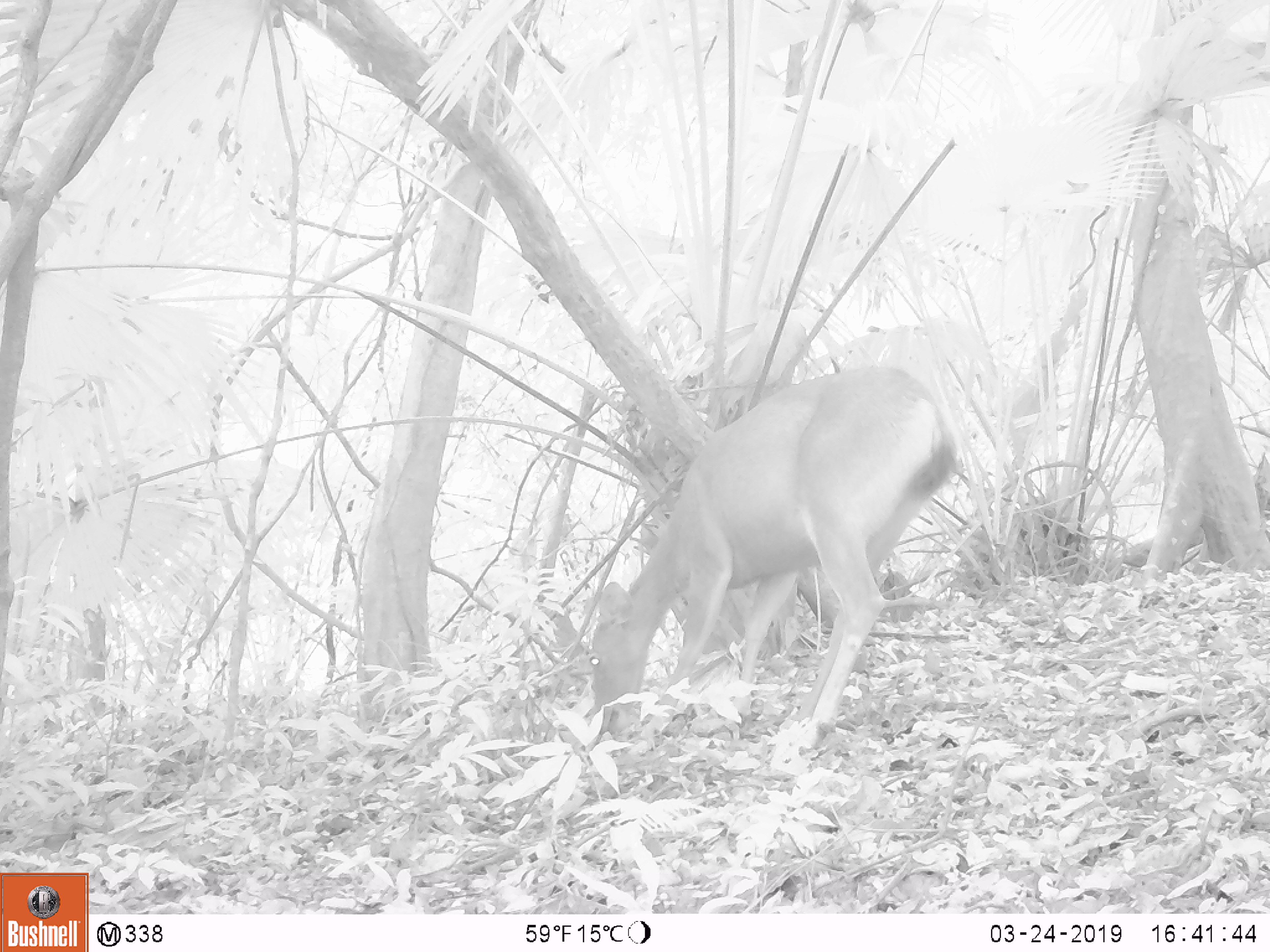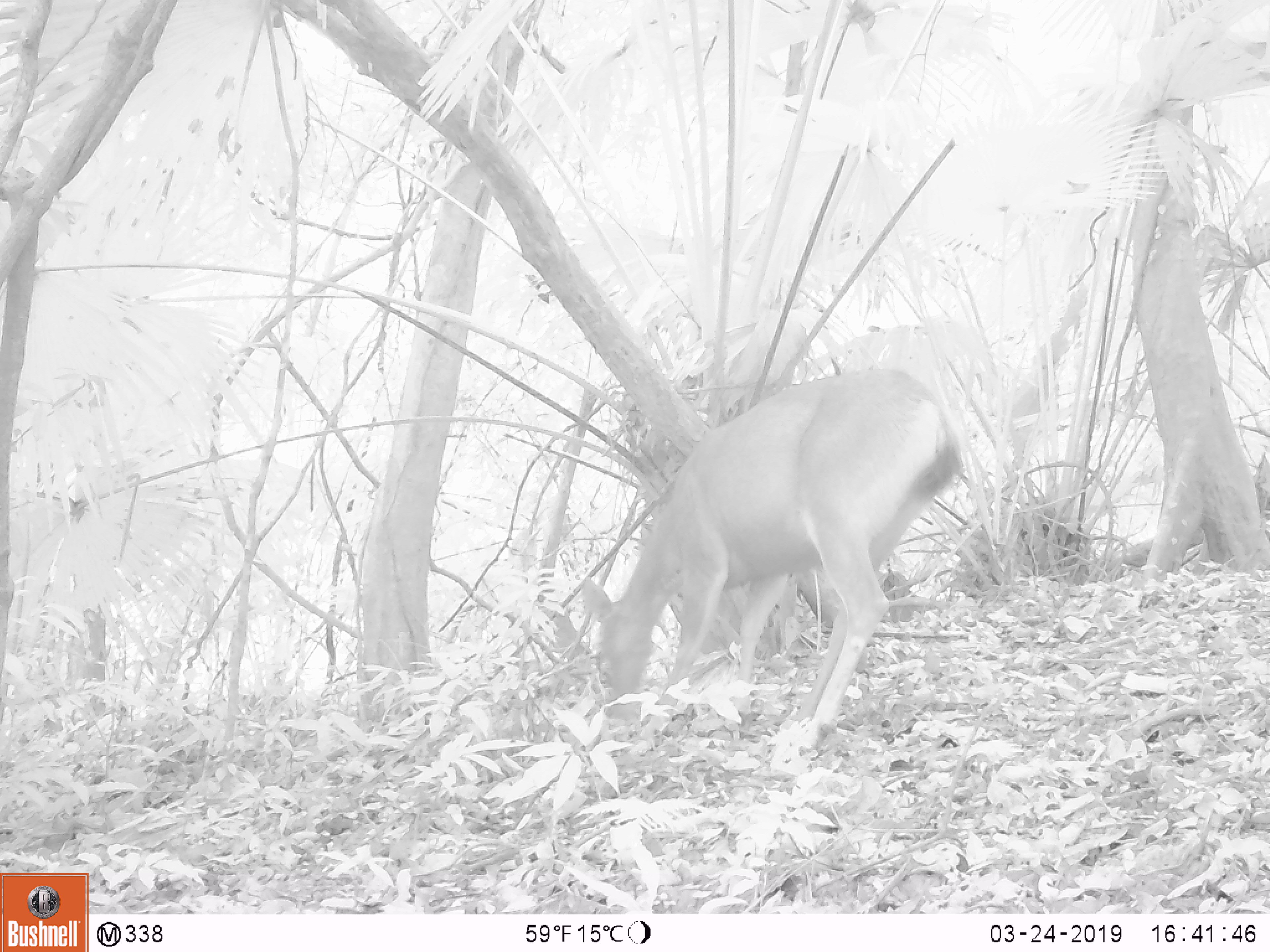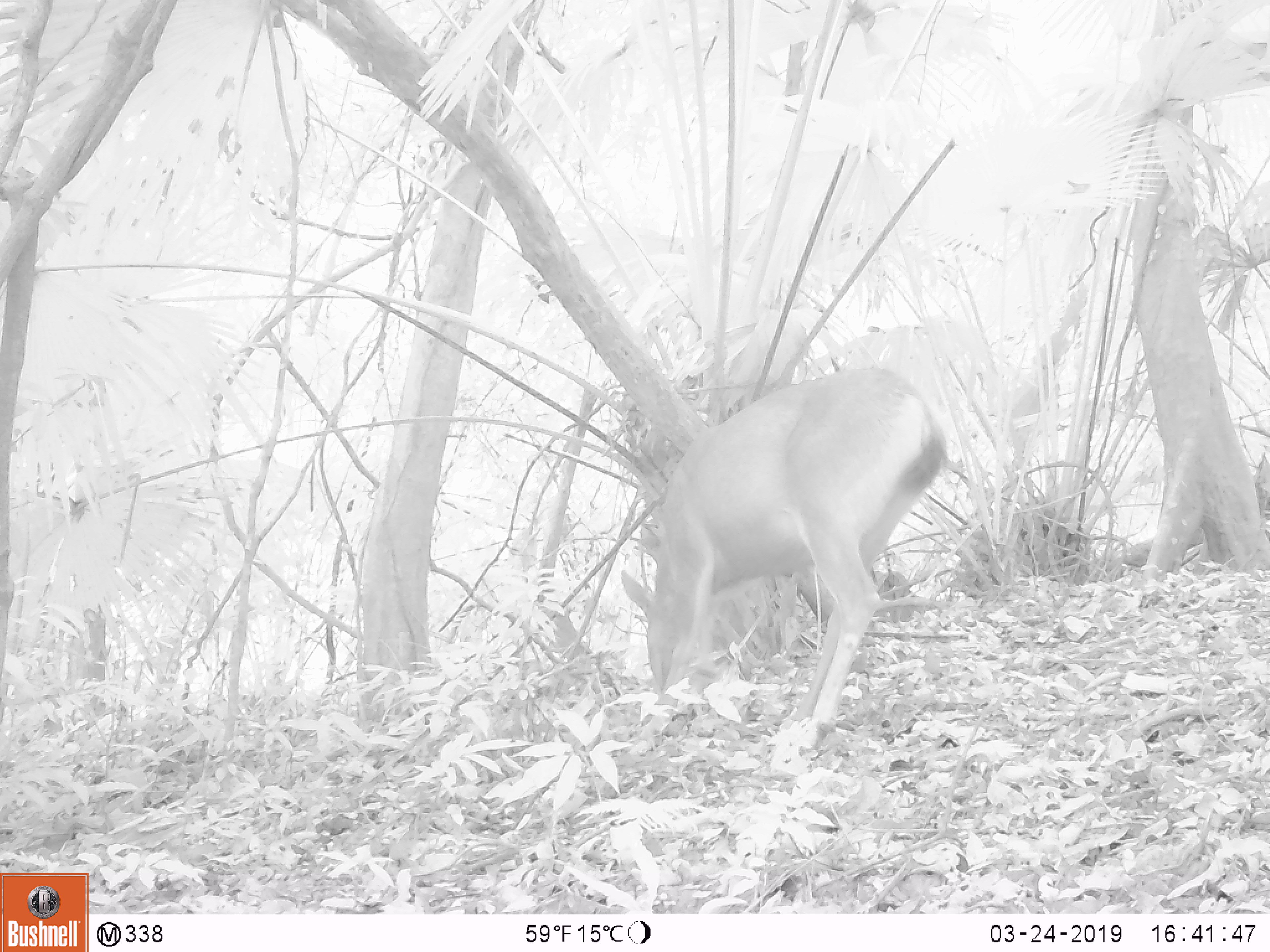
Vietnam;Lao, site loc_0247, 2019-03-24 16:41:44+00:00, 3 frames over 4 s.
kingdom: Animalia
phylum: Chordata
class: Mammalia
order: Artiodactyla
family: Cervidae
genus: Rusa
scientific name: Rusa unicolor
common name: sambar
Sambar (Rusa unicolor). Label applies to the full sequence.